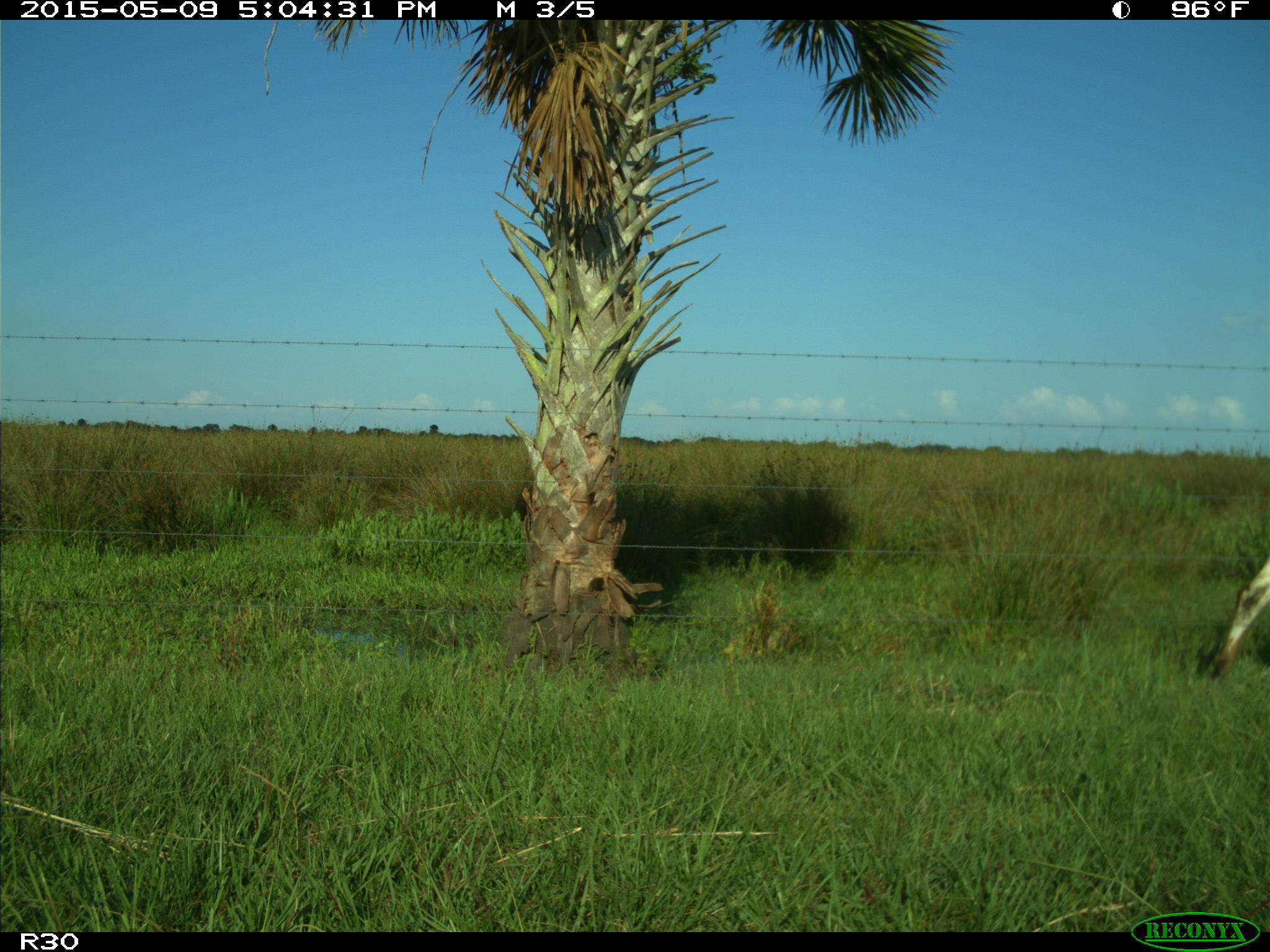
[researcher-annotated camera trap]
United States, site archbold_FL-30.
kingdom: Animalia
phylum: Chordata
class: Mammalia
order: Artiodactyla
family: Bovidae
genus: Bos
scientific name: Bos taurus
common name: domestic cow